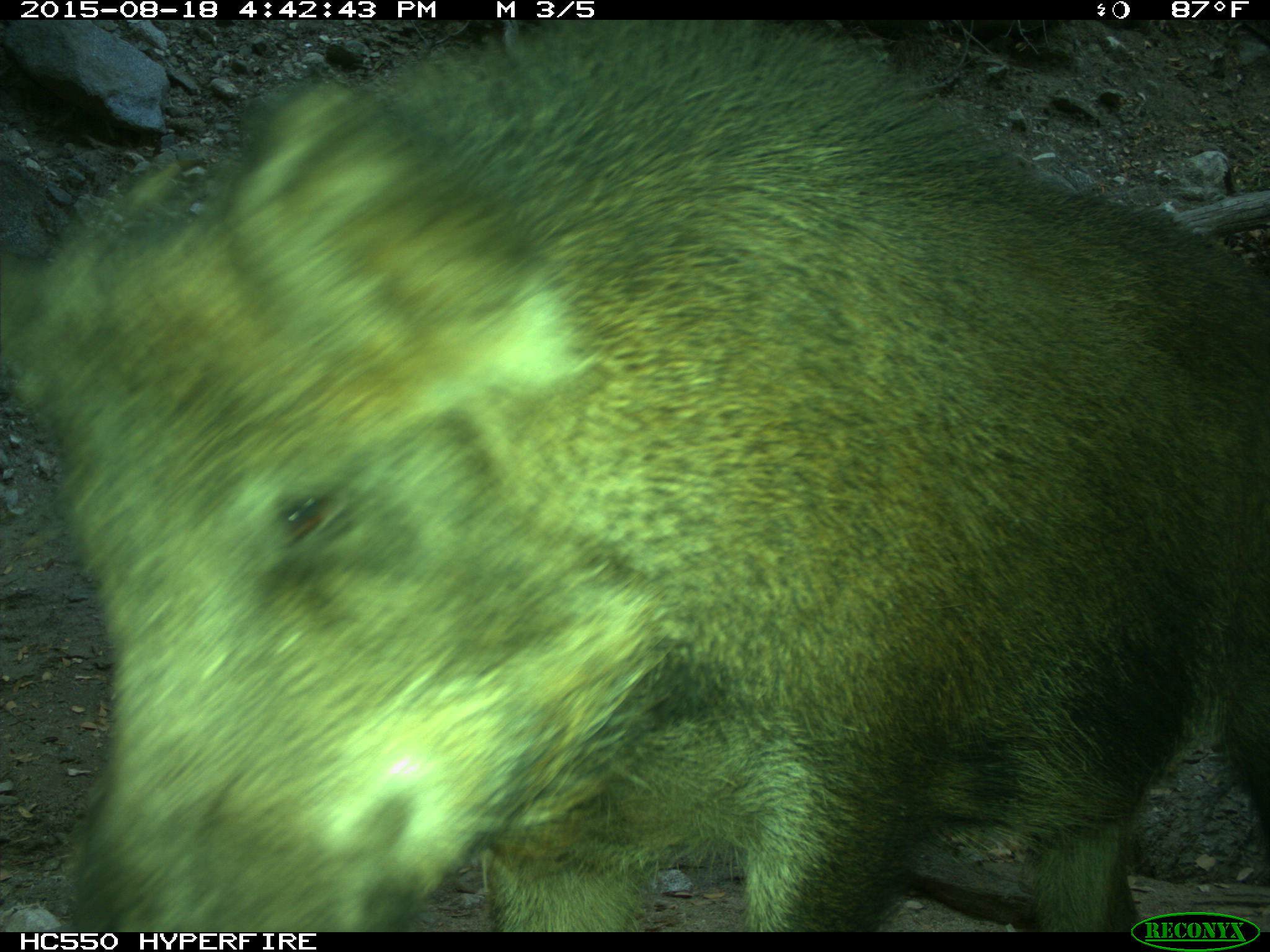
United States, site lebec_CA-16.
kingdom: Animalia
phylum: Chordata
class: Mammalia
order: Artiodactyla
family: Suidae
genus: Sus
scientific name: Sus scrofa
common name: wild boar